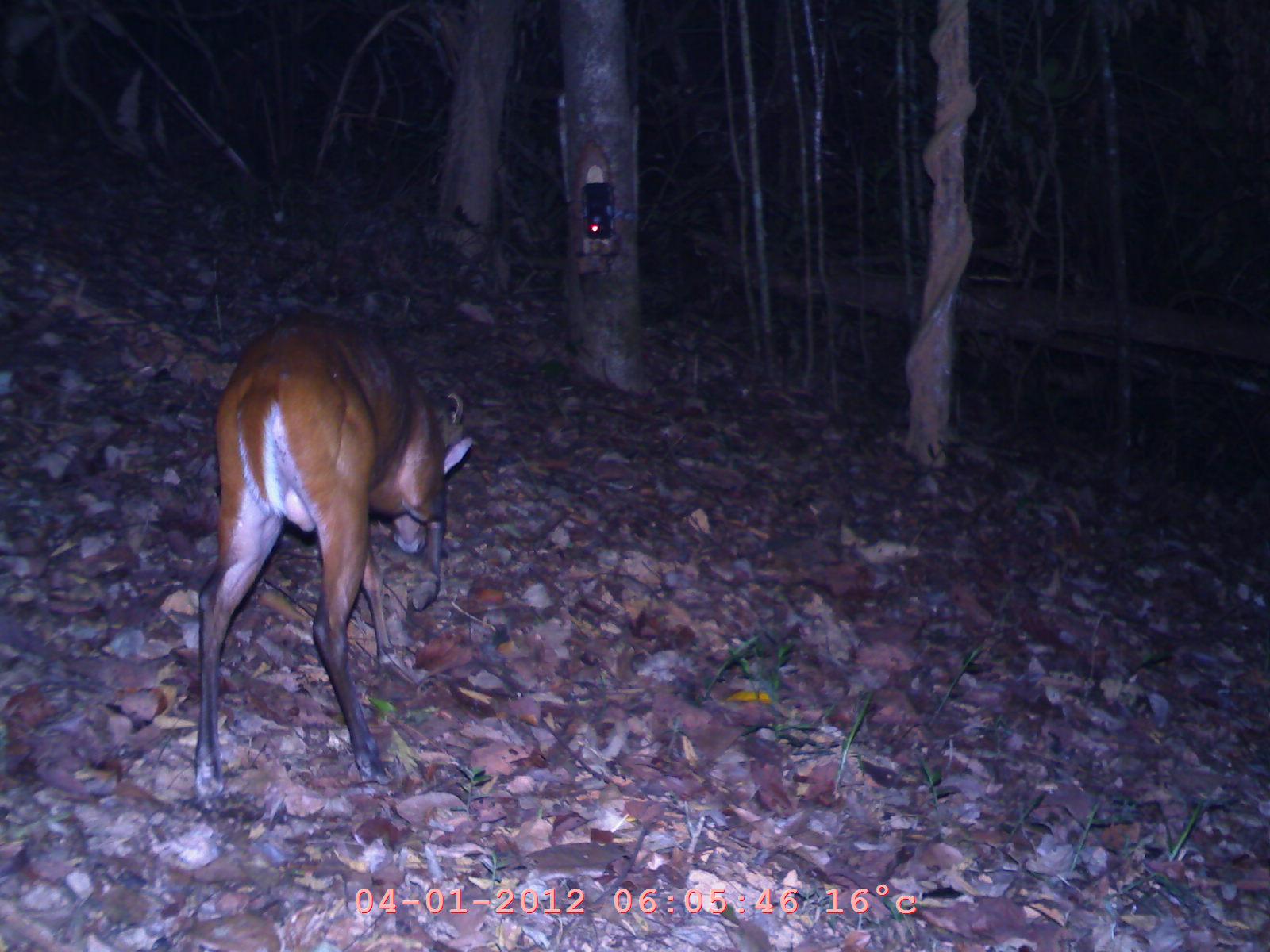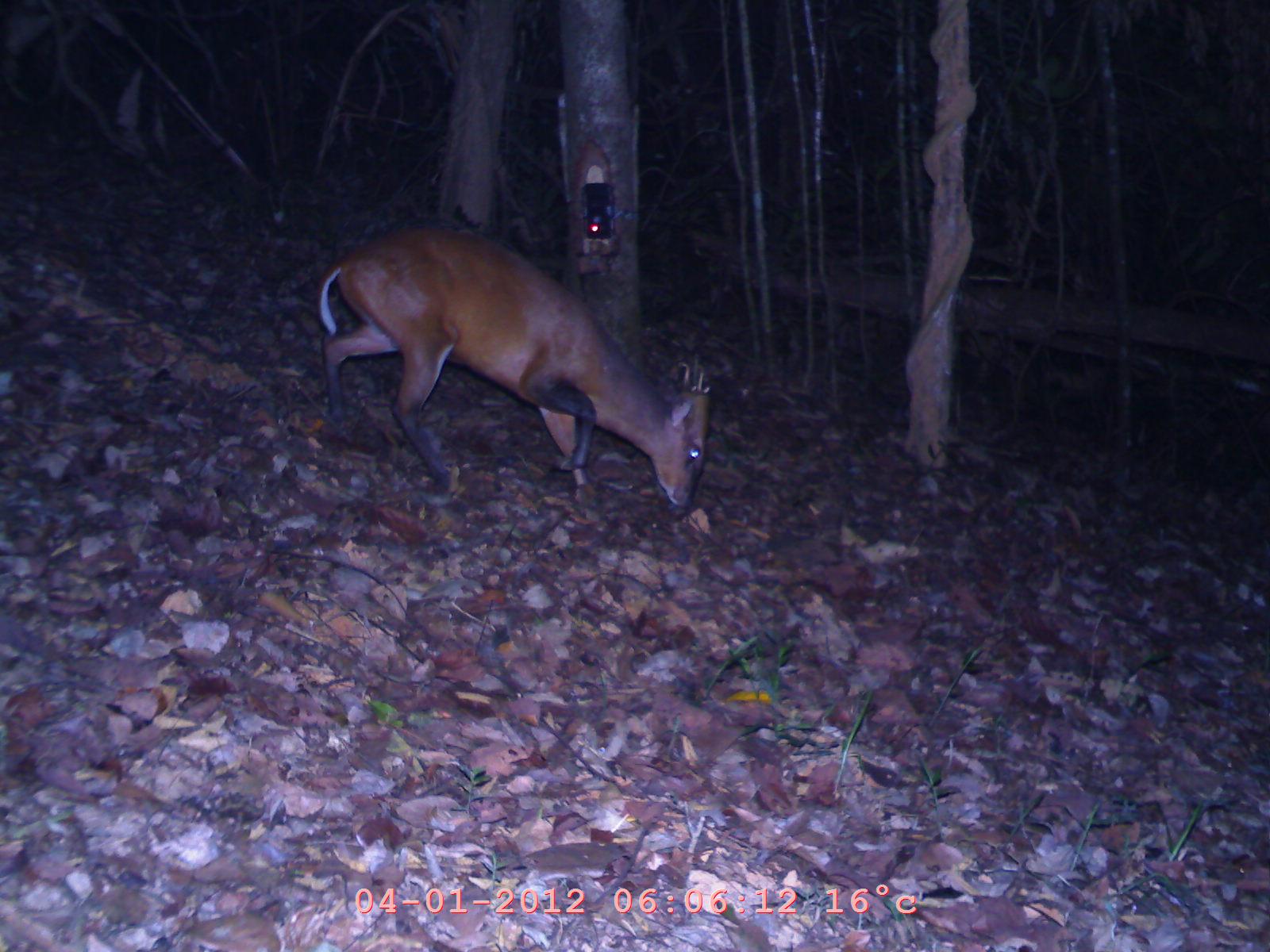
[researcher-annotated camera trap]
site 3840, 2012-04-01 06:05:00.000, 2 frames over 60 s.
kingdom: Animalia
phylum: Chordata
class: Mammalia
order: Artiodactyla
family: Cervidae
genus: Muntiacus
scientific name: Muntiacus muntjak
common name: southern red muntjac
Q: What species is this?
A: Muntiacus muntjak (southern red muntjac).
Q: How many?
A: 1.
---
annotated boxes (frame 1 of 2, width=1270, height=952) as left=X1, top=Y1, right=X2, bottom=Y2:
muntiacus muntjak: left=186, top=305, right=476, bottom=788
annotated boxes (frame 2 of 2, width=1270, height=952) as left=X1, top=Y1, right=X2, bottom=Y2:
muntiacus muntjak: left=314, top=220, right=713, bottom=518